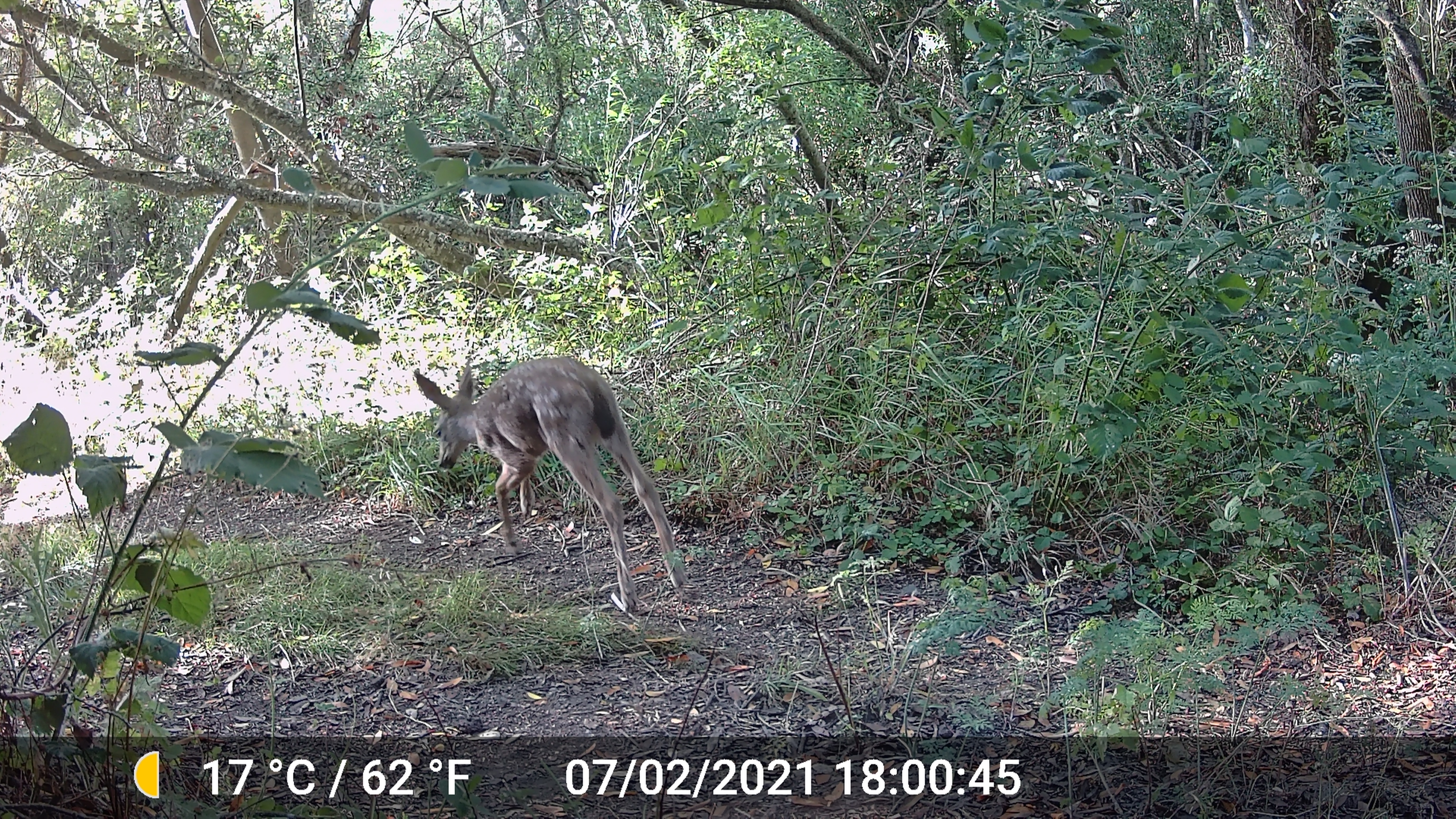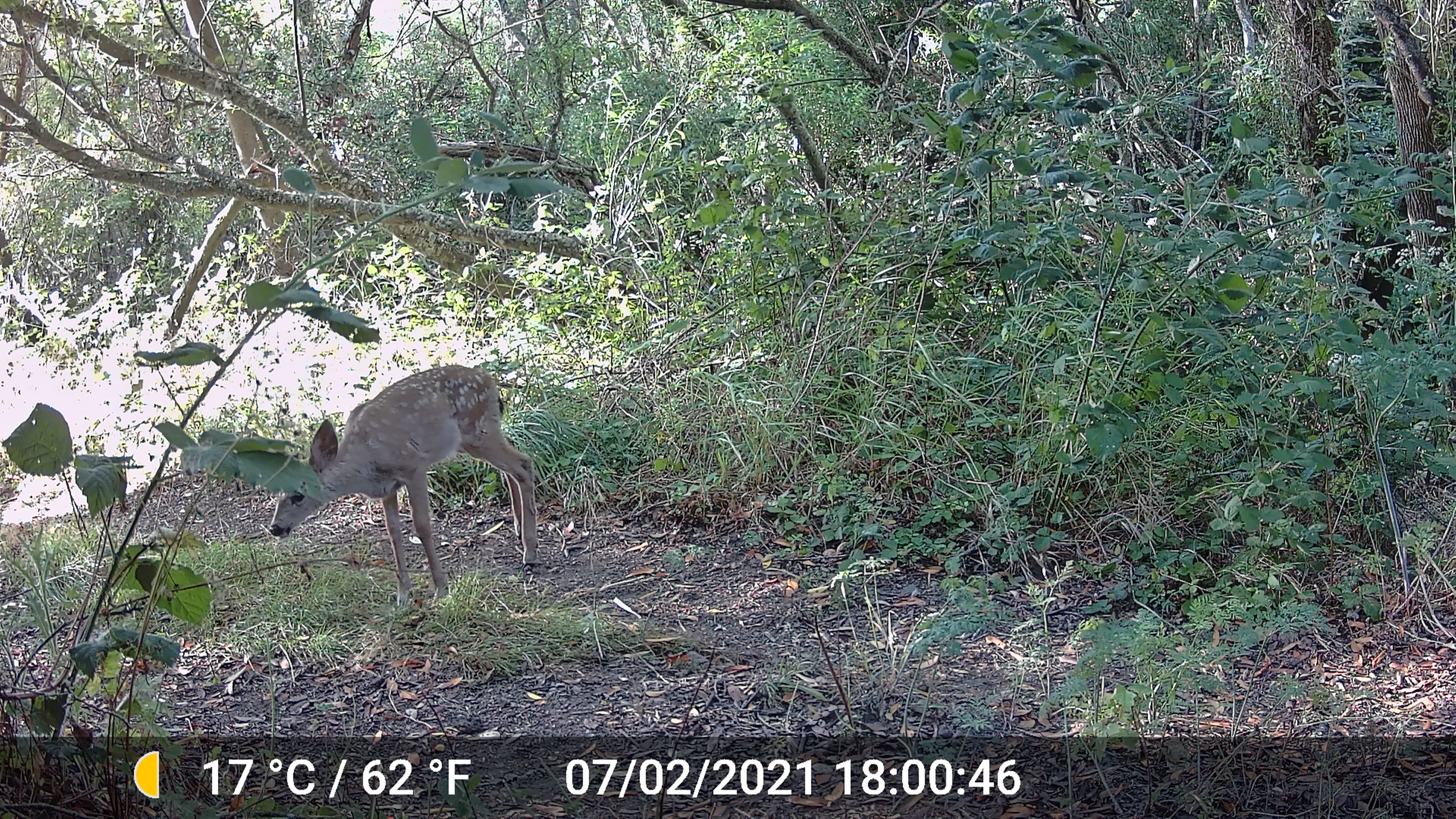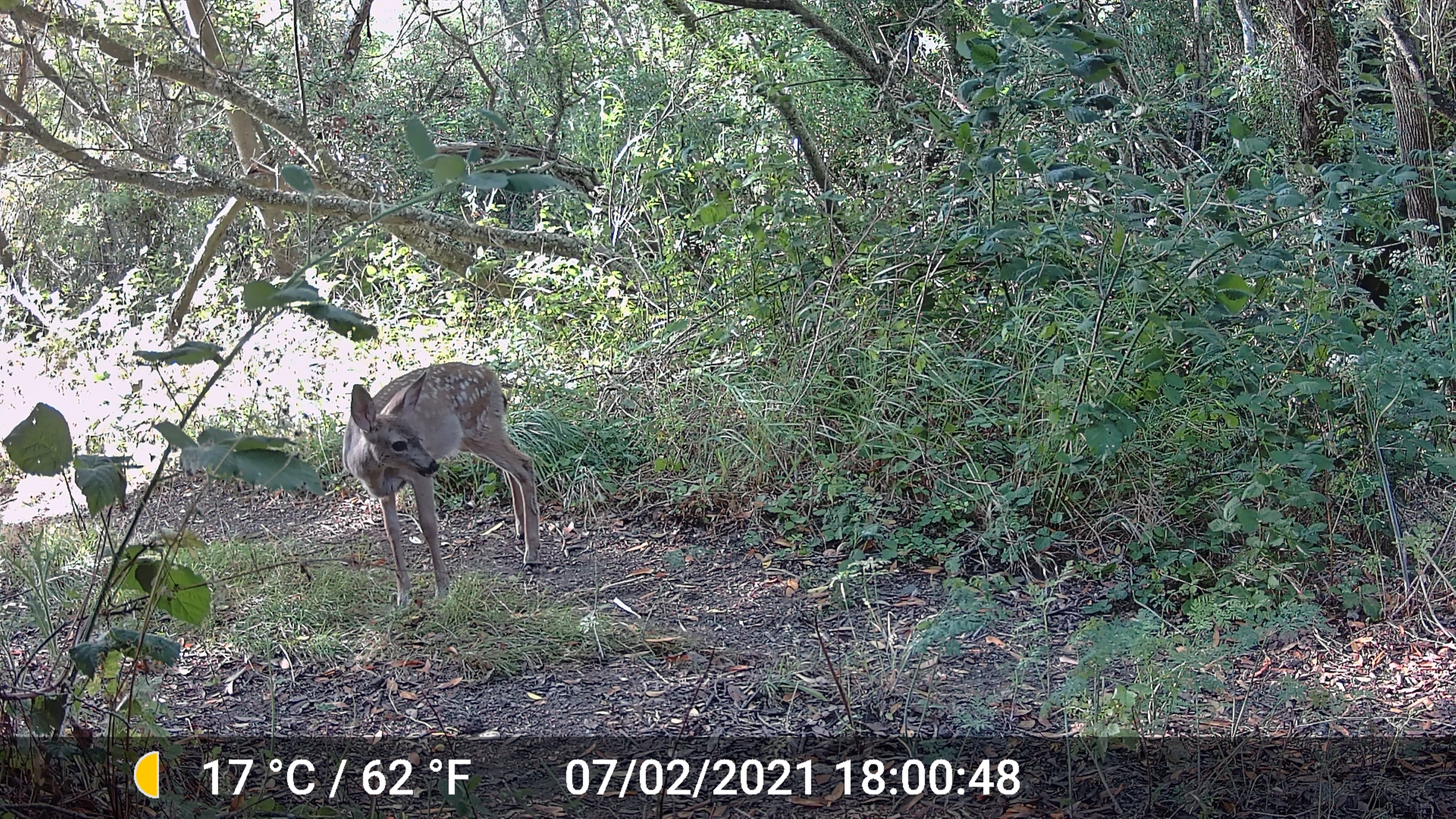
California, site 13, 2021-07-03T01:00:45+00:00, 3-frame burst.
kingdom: Animalia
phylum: Chordata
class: Mammalia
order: Artiodactyla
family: Cervidae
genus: Odocoileus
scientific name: Odocoileus hemionus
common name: mule deer